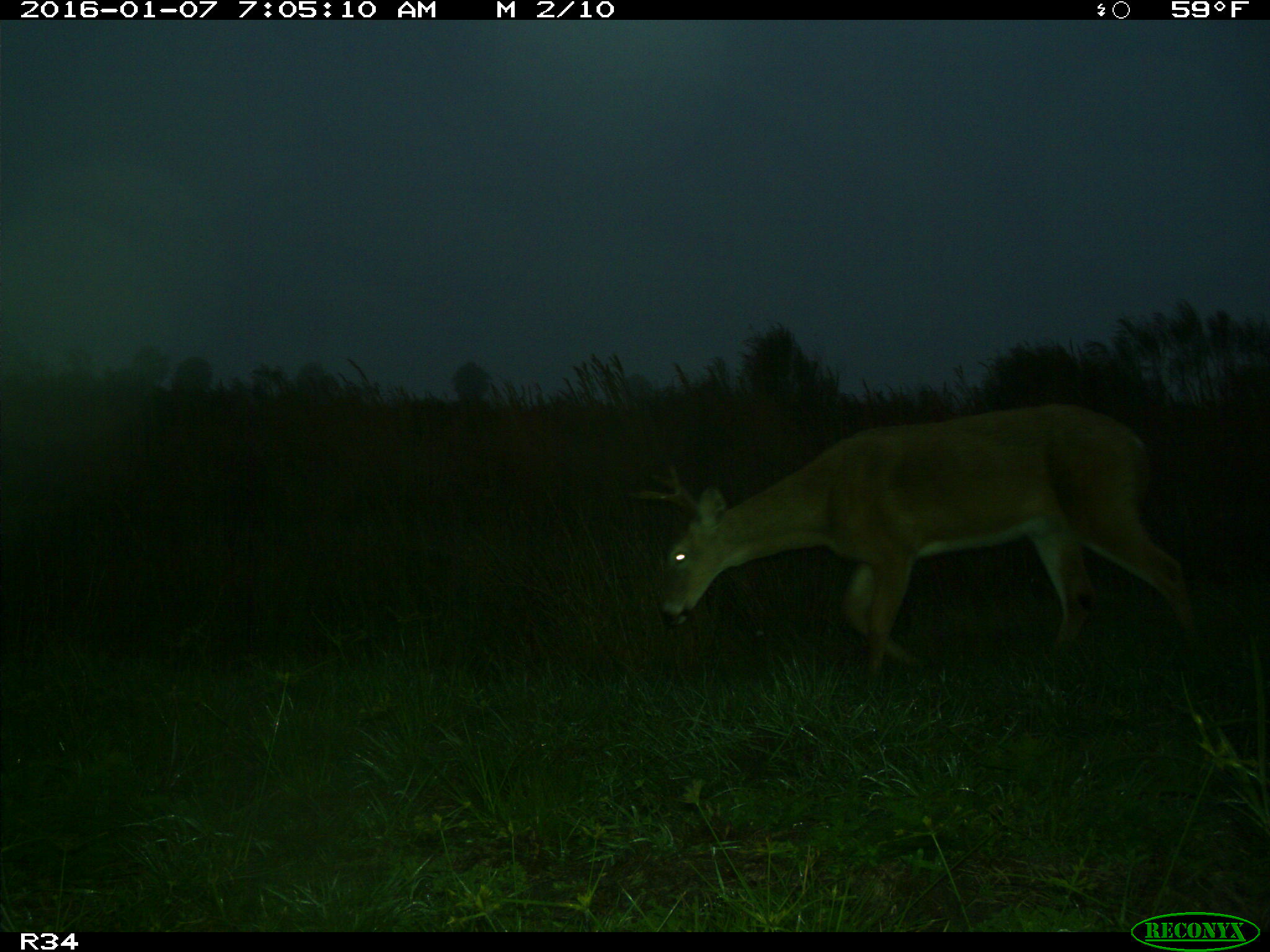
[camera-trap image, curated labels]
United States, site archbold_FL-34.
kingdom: Animalia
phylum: Chordata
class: Mammalia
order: Artiodactyla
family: Cervidae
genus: Odocoileus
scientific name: Odocoileus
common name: deer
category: unidentified deer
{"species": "unidentified deer (deer) (Odocoileus)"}